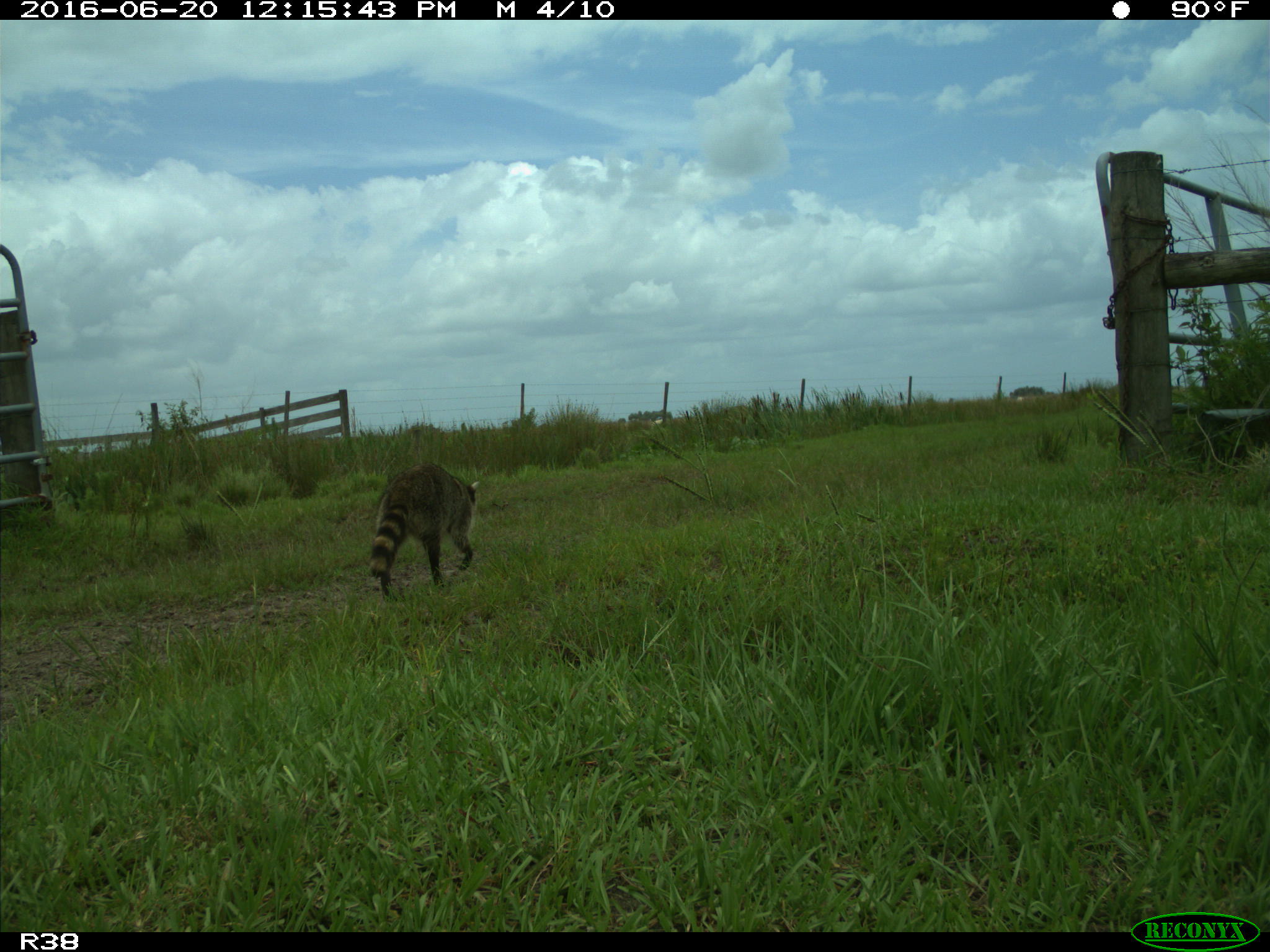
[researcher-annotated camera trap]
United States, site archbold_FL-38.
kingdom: Animalia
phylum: Chordata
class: Mammalia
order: Carnivora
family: Procyonidae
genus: Procyon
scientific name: Procyon lotor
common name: common raccoon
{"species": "Procyon lotor (common raccoon)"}